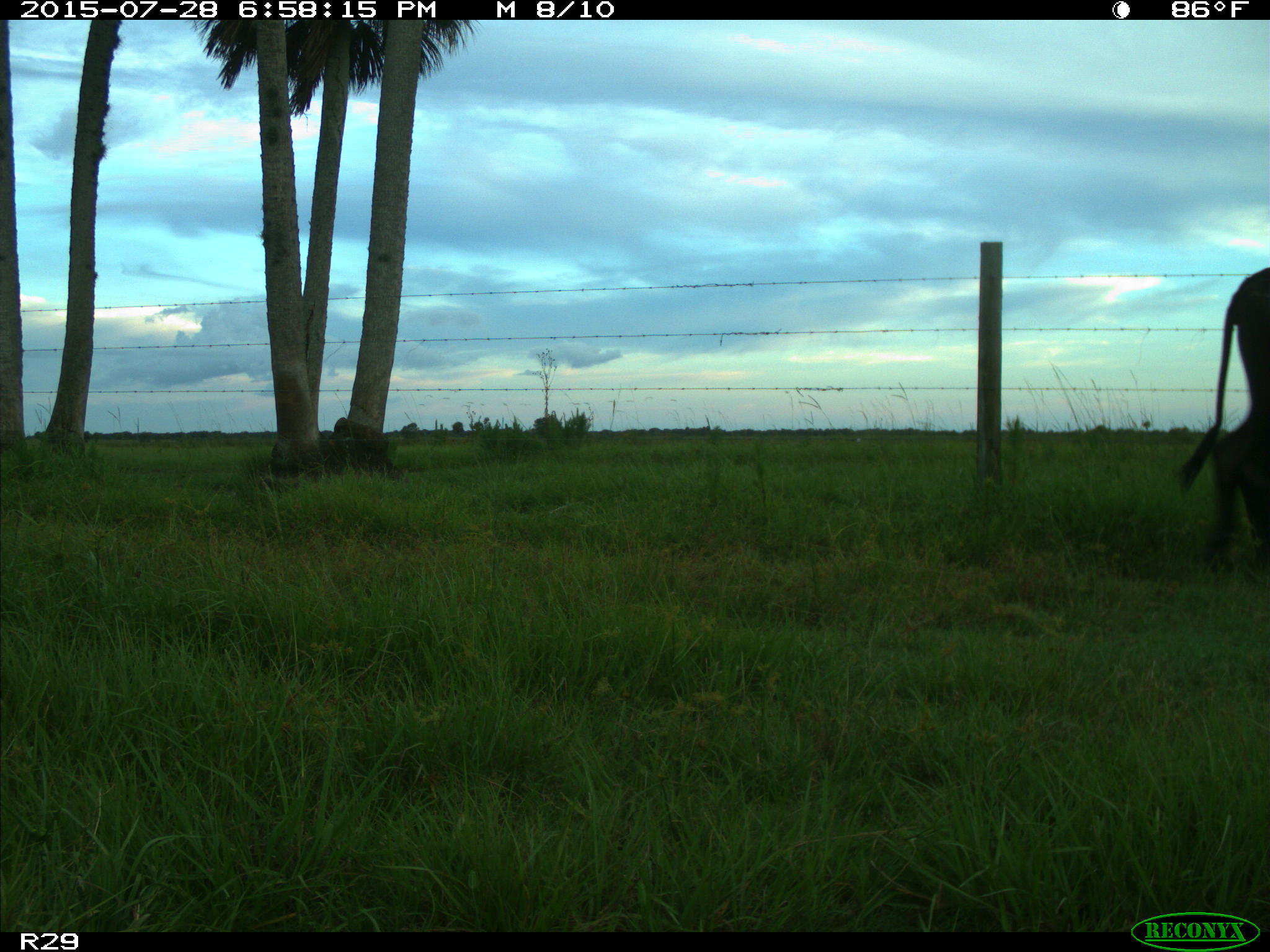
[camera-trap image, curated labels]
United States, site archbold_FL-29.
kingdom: Animalia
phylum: Chordata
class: Mammalia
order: Artiodactyla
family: Bovidae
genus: Bos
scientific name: Bos taurus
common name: domestic cow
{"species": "Bos taurus (domestic cow)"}